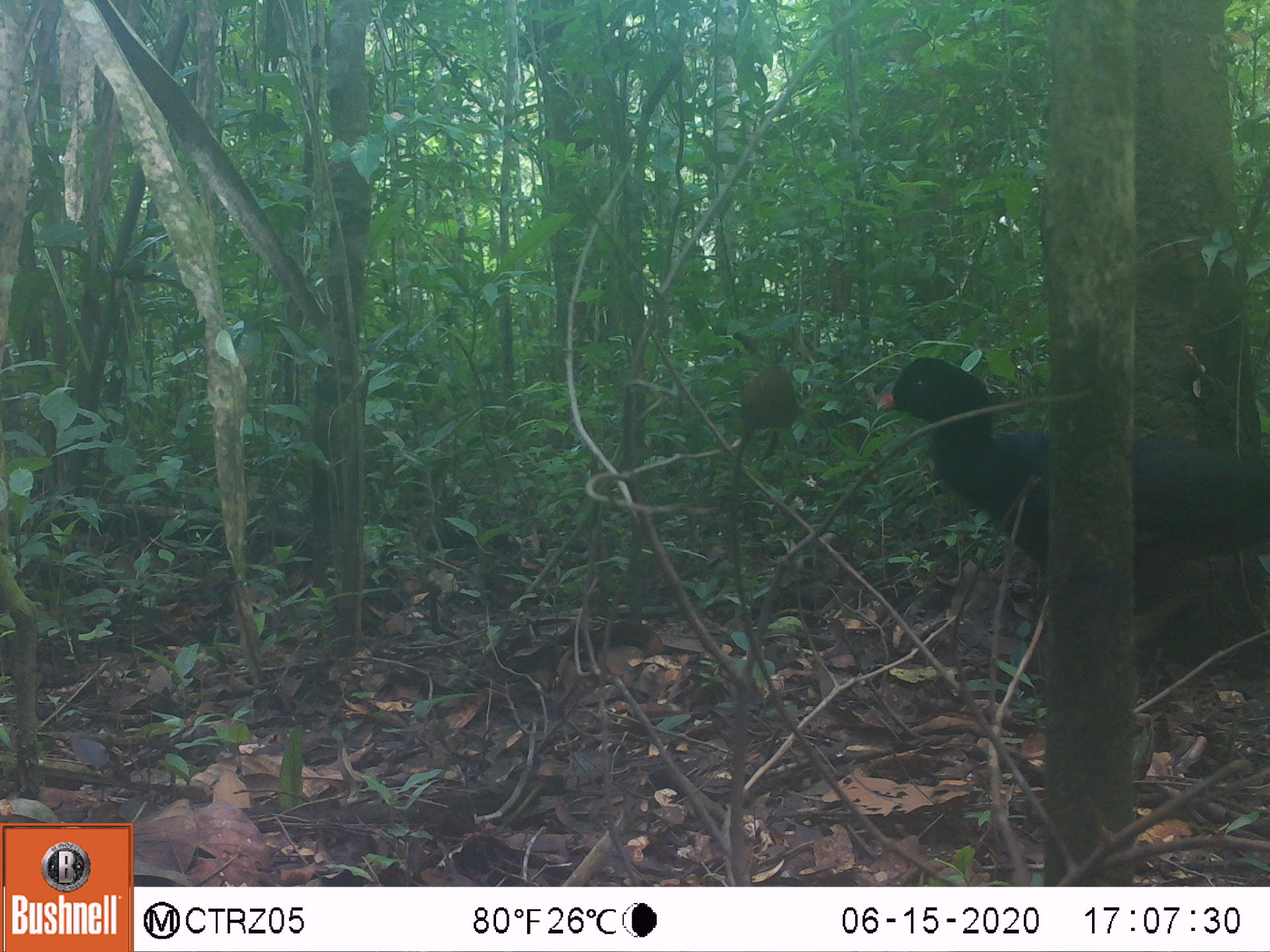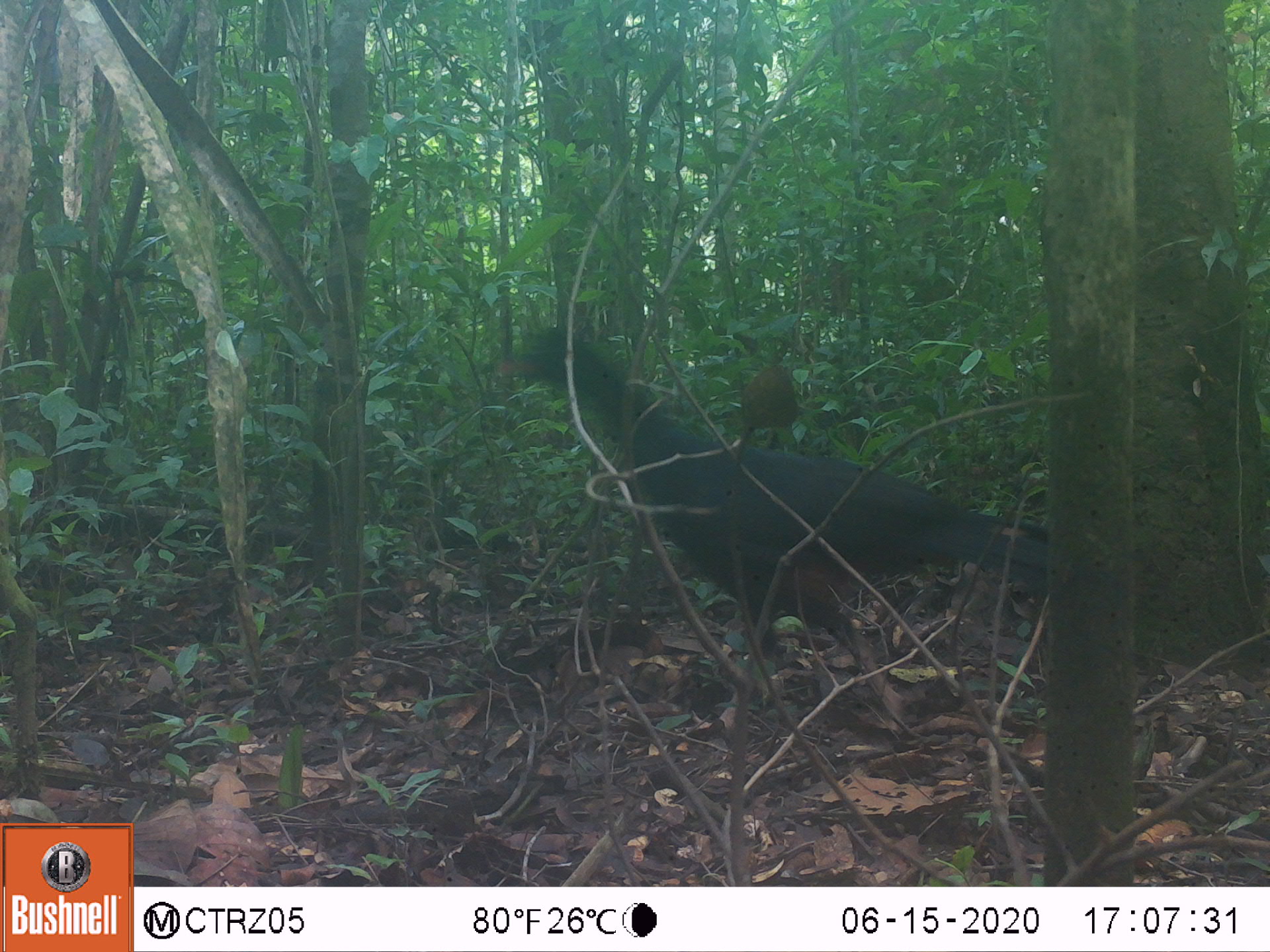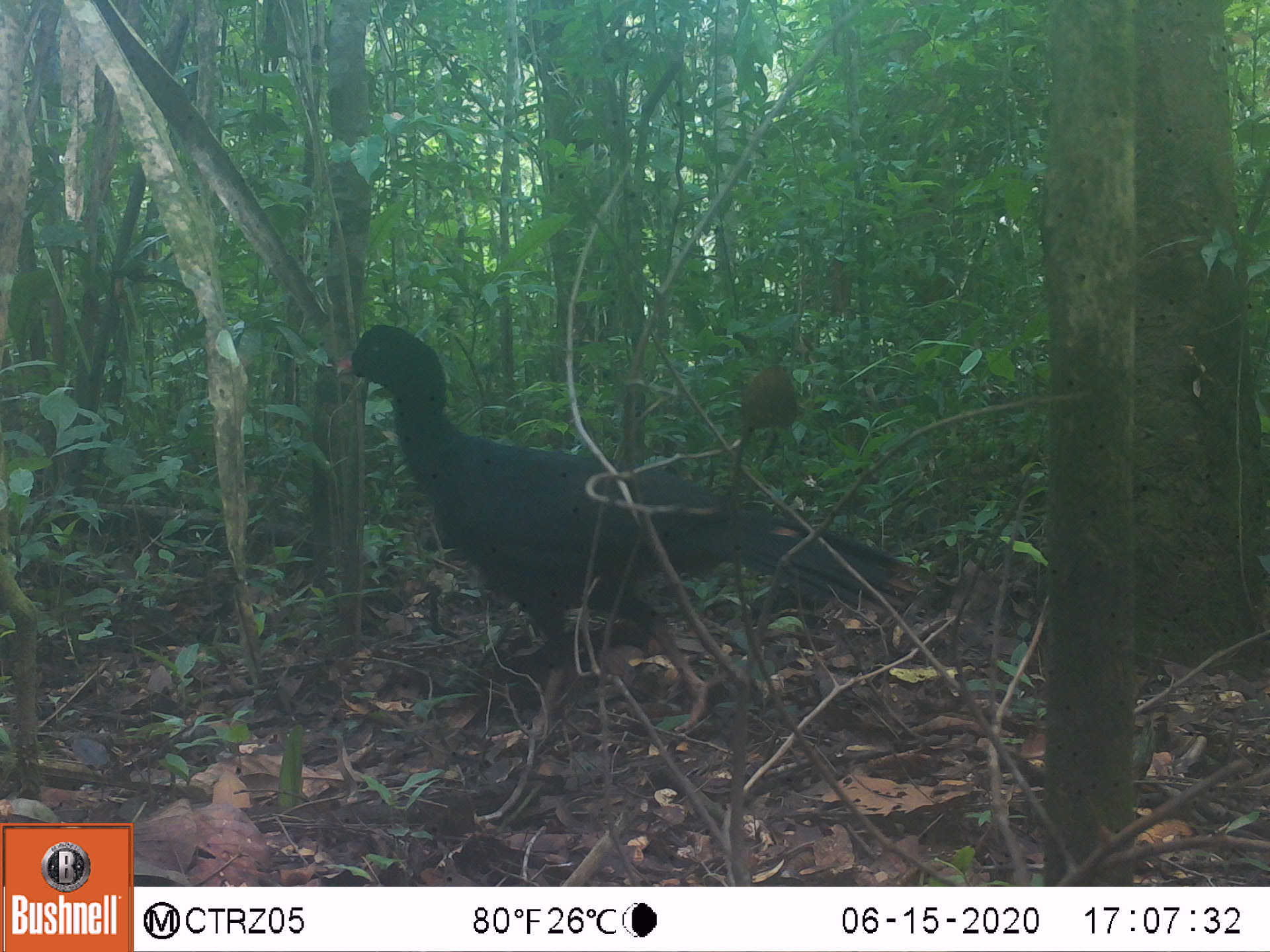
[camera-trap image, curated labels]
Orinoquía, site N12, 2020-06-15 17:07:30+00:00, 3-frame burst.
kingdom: Animalia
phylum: Chordata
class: Aves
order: Galliformes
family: Cracidae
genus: Mitu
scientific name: Mitu salvini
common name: salvin's currasow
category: salvins curassow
Salvins curassow (salvin's currasow) (Mitu salvini).